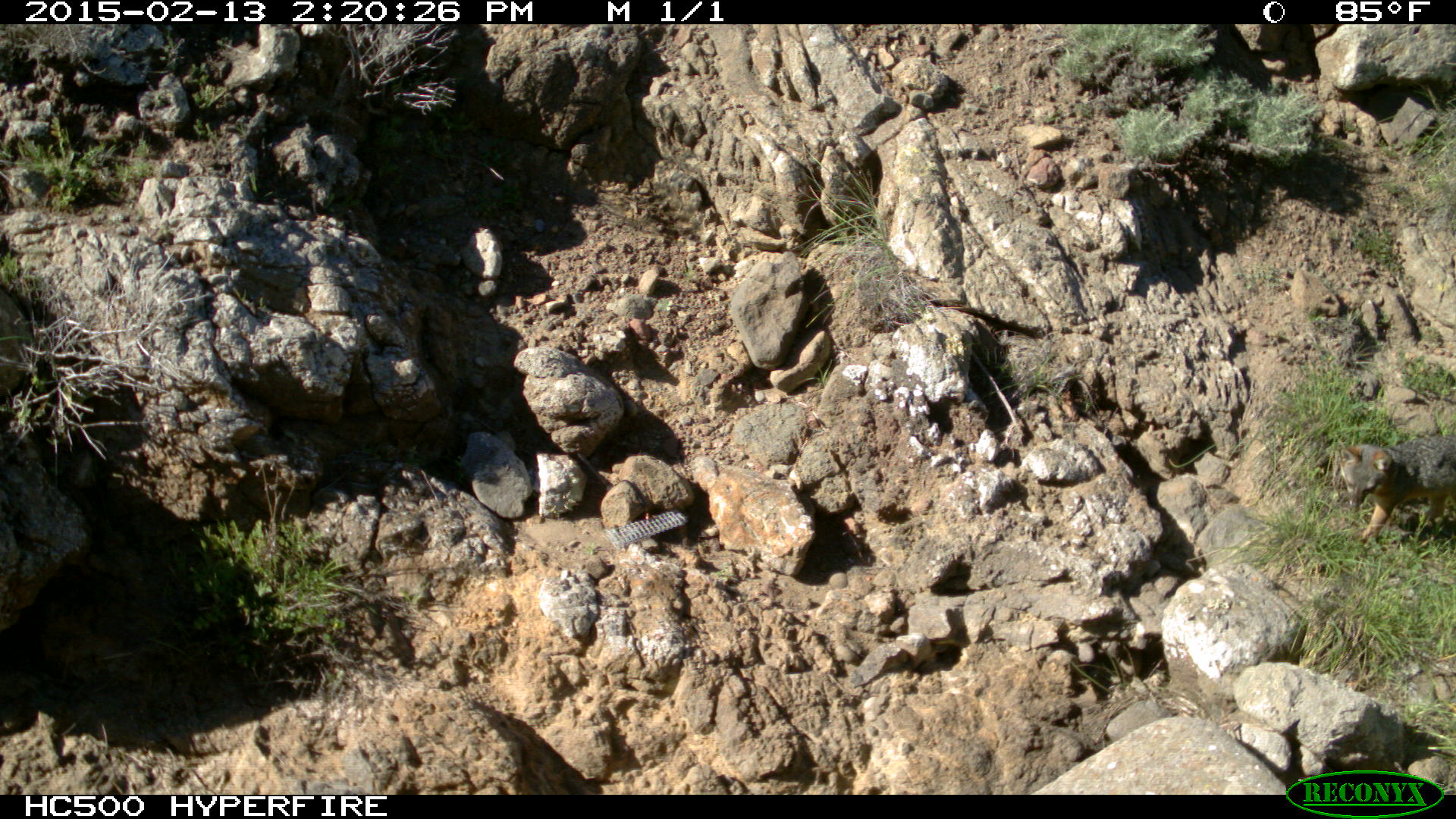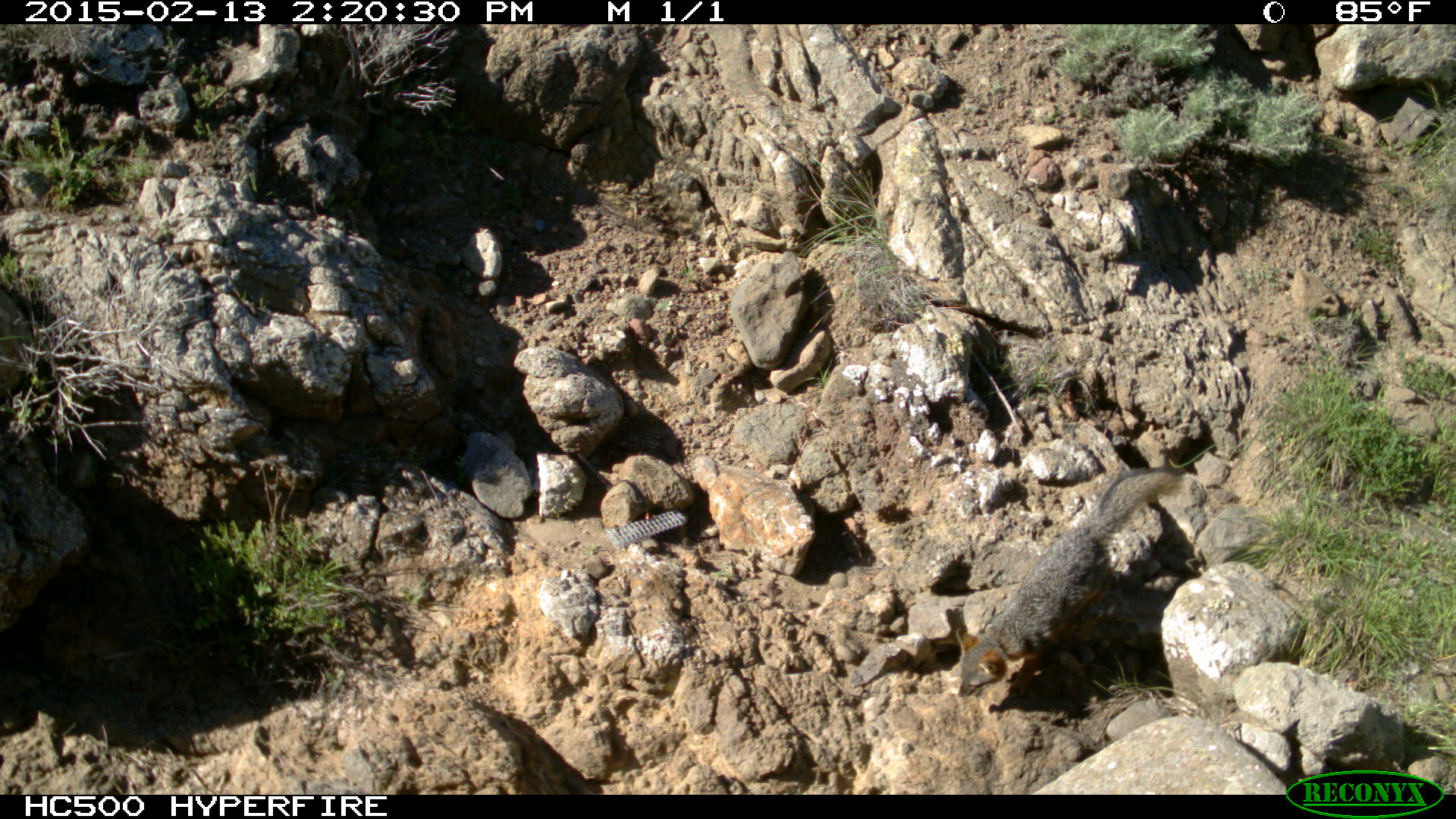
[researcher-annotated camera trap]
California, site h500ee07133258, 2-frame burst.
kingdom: Animalia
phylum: Chordata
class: Mammalia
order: Carnivora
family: Canidae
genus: Urocyon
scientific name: Urocyon littoralis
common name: island fox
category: fox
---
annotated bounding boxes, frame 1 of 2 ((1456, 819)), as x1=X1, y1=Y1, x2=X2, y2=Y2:
fox: x1=1340, y1=434, x2=1455, y2=543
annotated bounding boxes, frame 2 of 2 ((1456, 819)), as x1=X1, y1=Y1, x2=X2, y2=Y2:
fox: x1=956, y1=466, x2=1185, y2=700